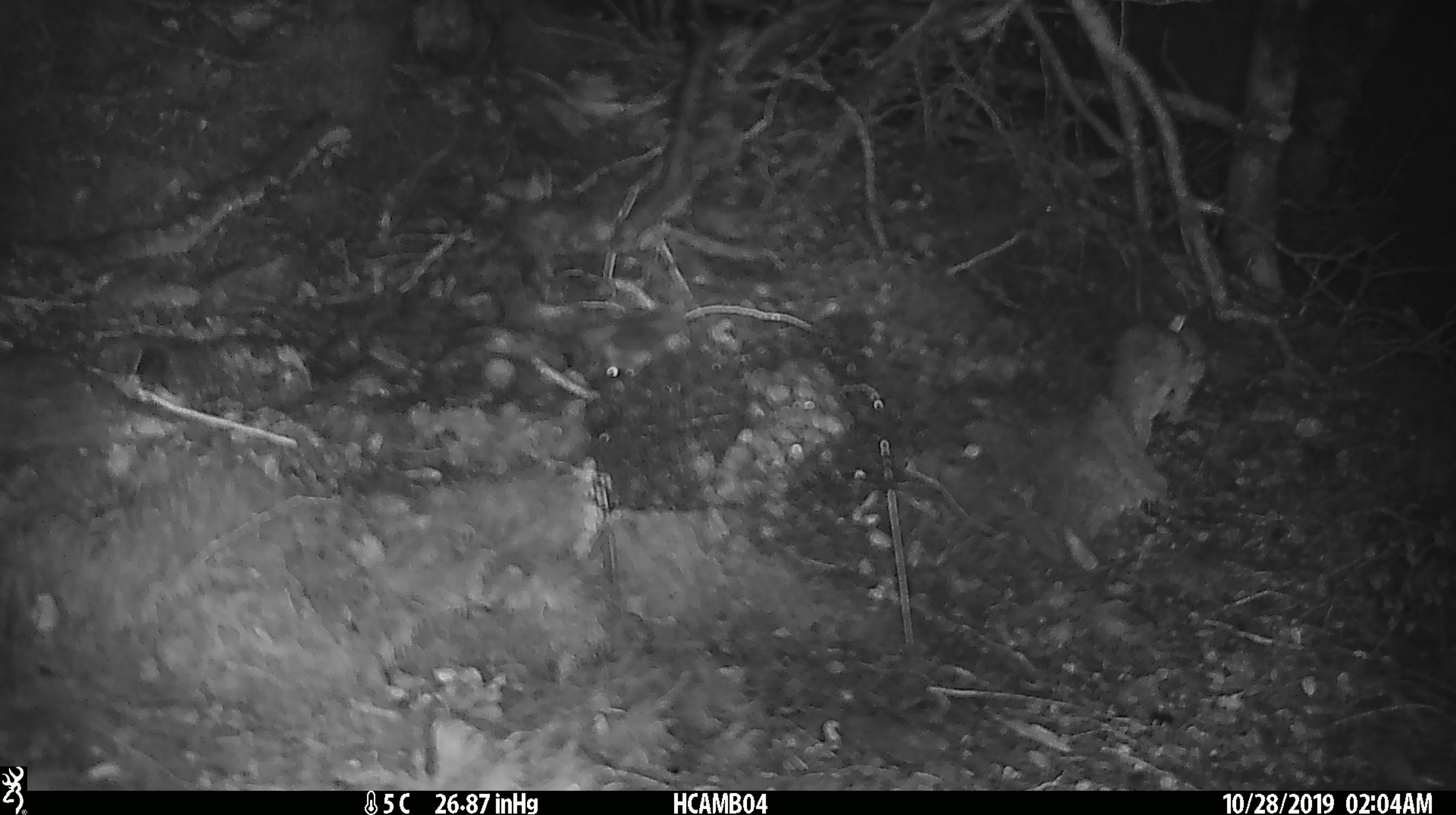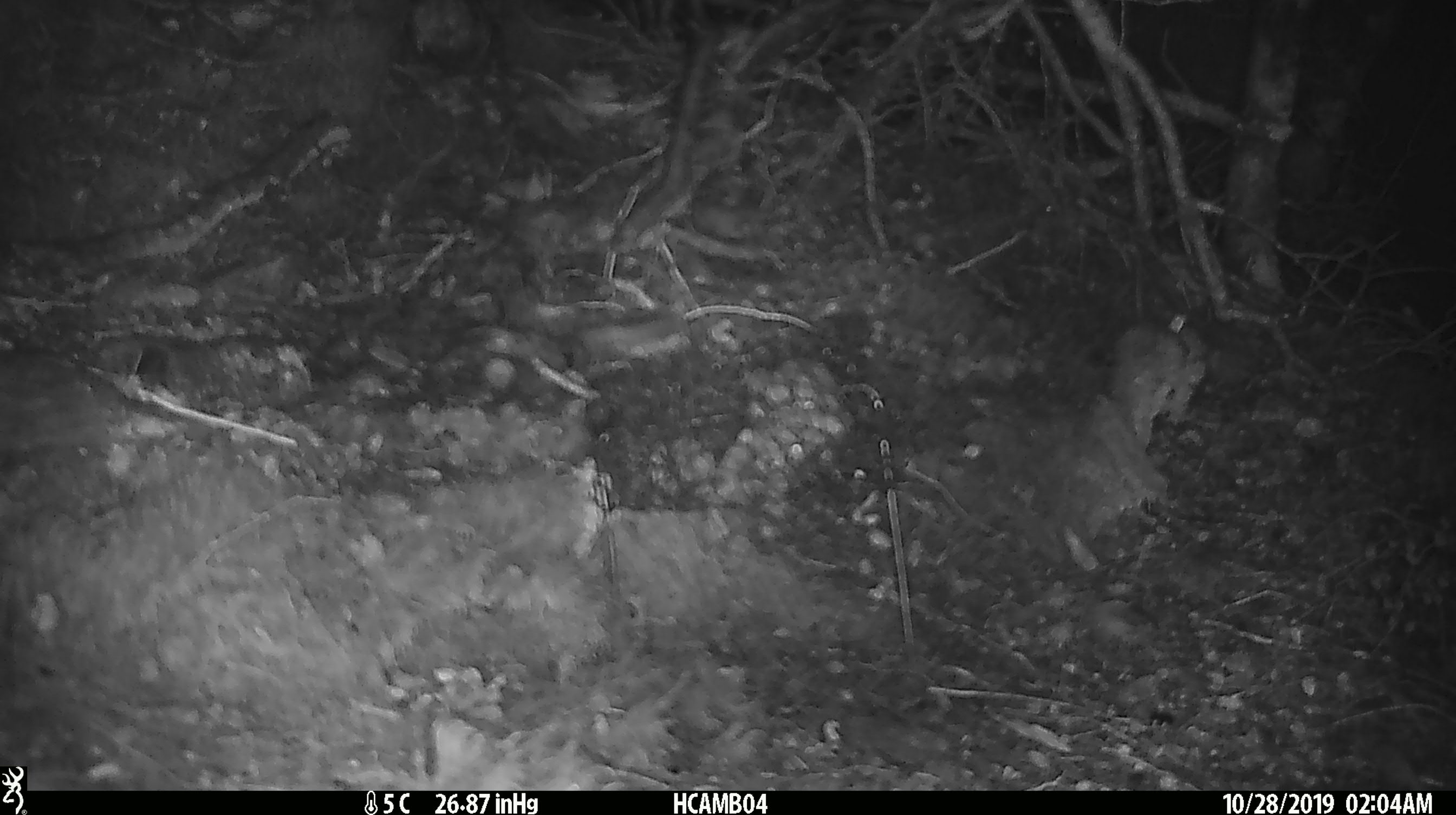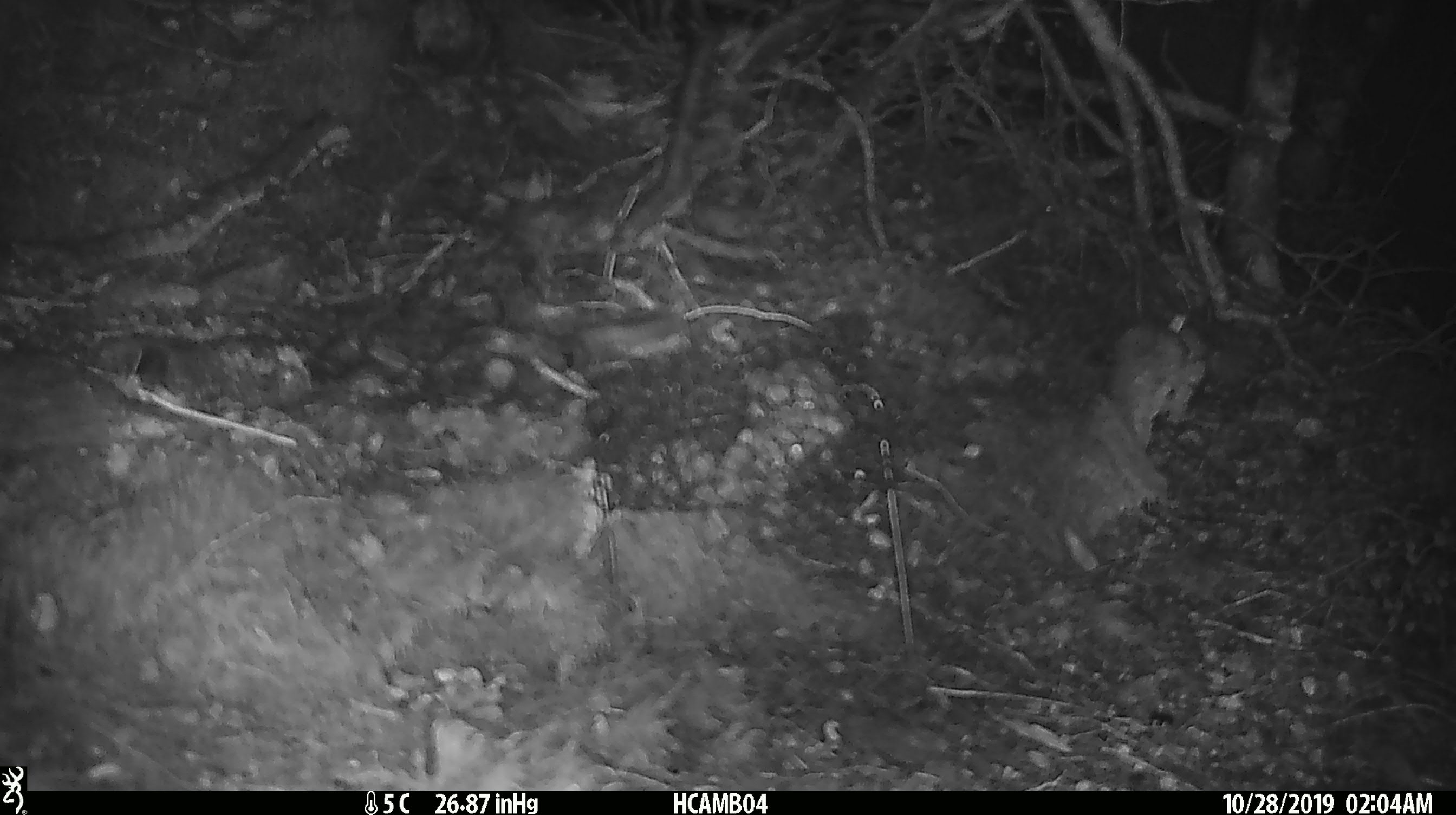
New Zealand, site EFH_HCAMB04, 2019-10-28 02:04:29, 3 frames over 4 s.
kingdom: Animalia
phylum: Chordata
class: Mammalia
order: Rodentia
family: Muridae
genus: Mus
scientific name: Mus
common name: mouse